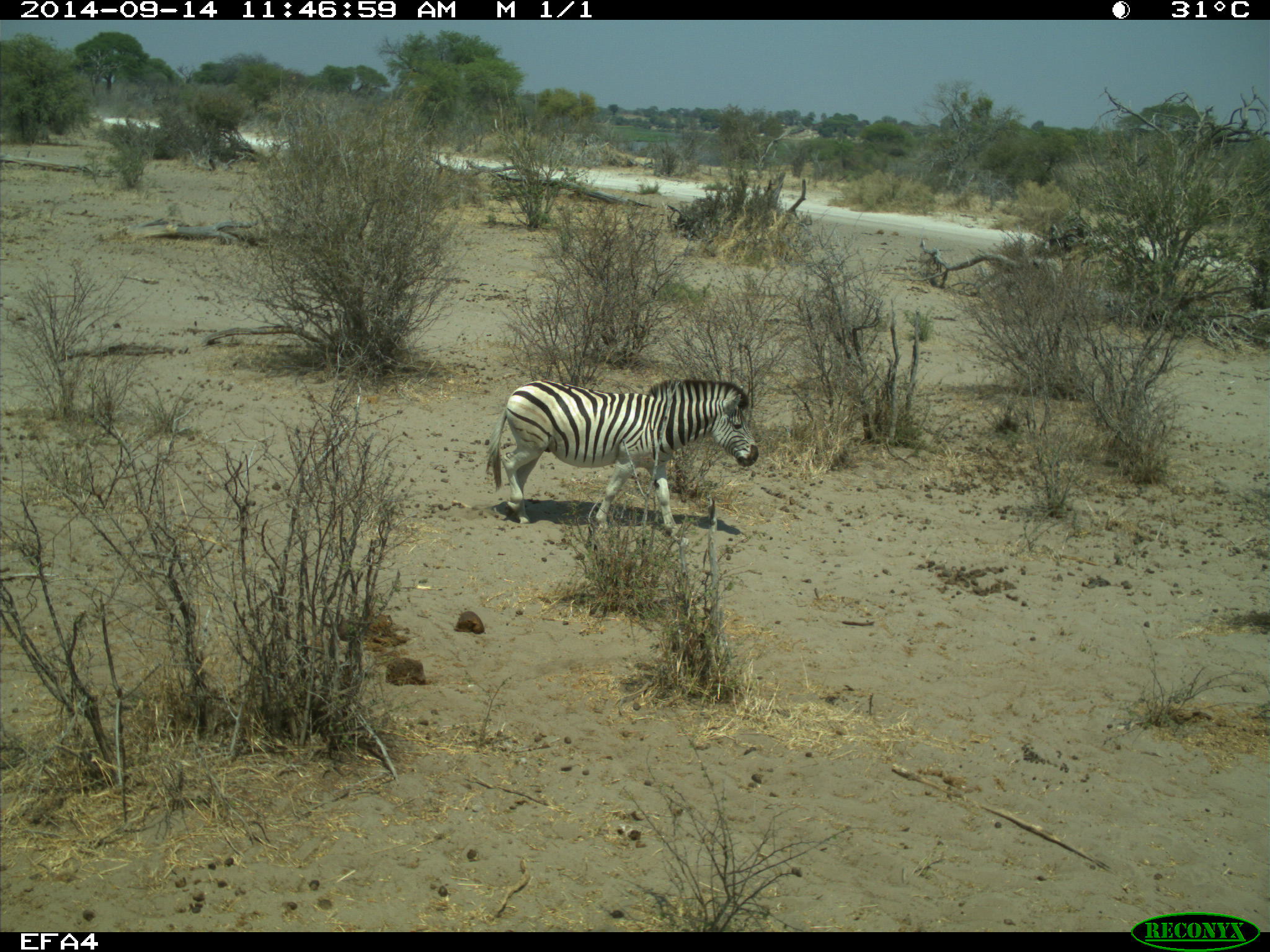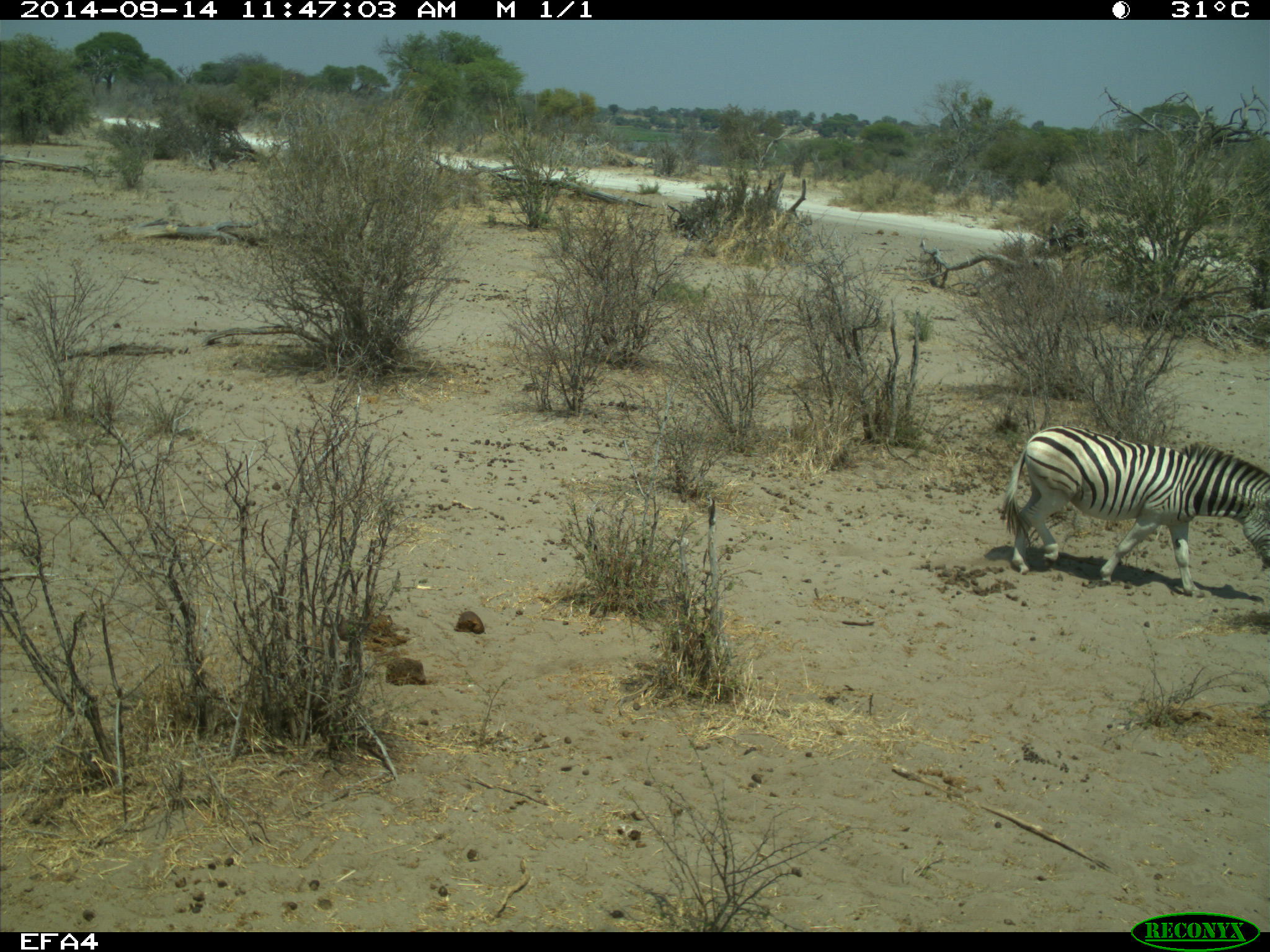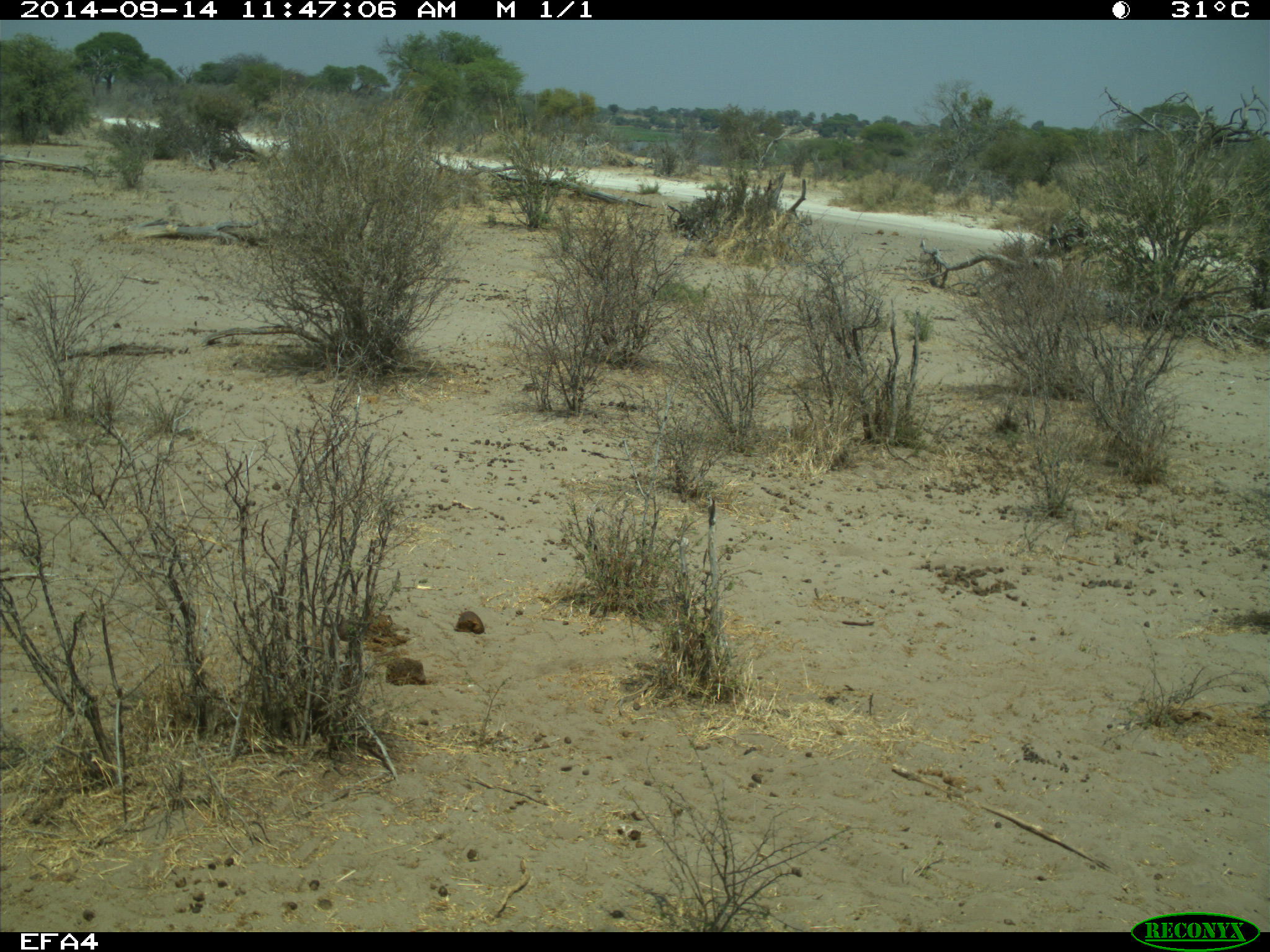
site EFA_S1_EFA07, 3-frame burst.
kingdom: Animalia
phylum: Chordata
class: Mammalia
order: Perissodactyla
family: Equidae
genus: Equus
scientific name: Equus quagga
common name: plains zebra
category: zebraplains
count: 1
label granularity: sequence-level